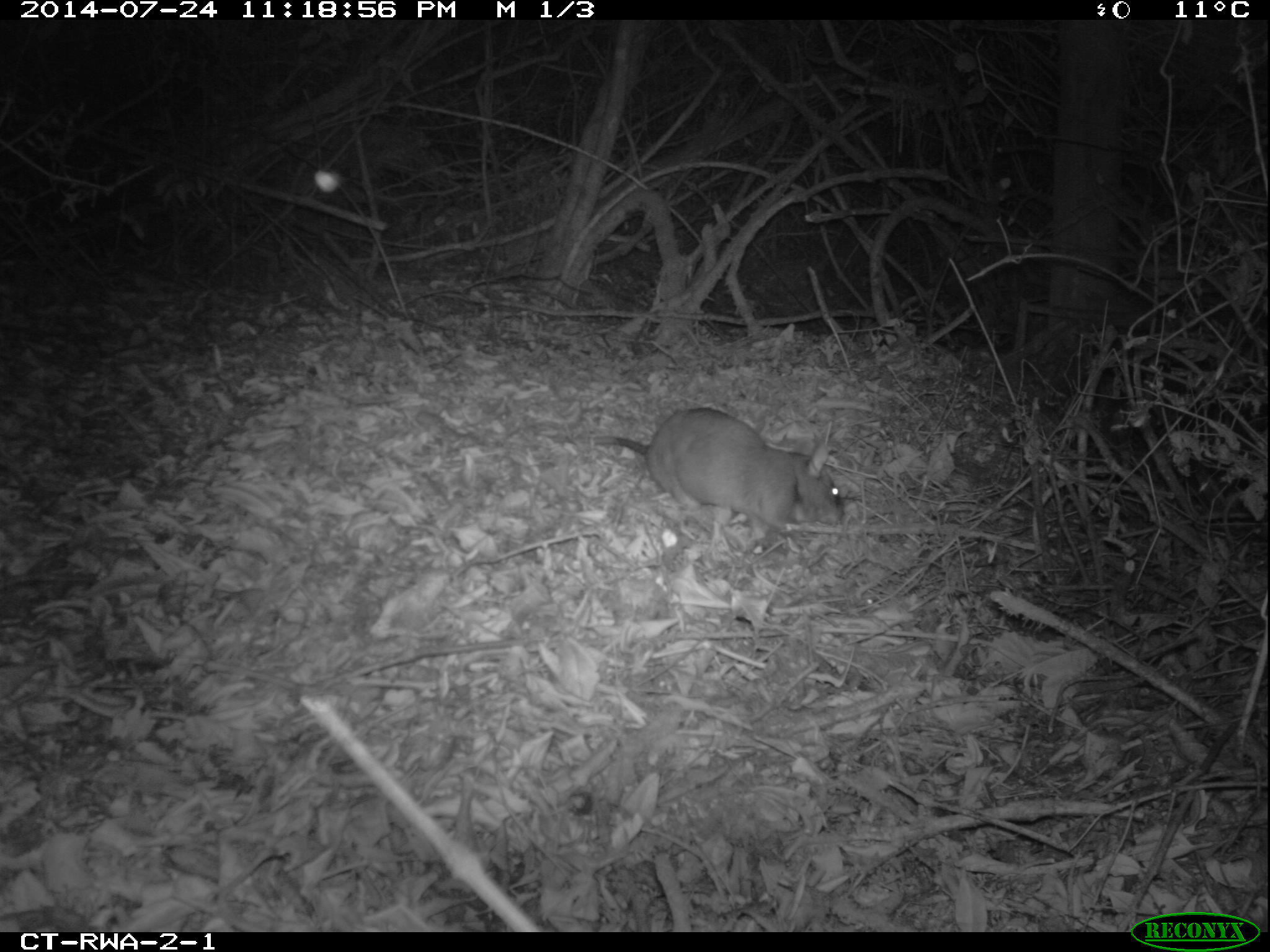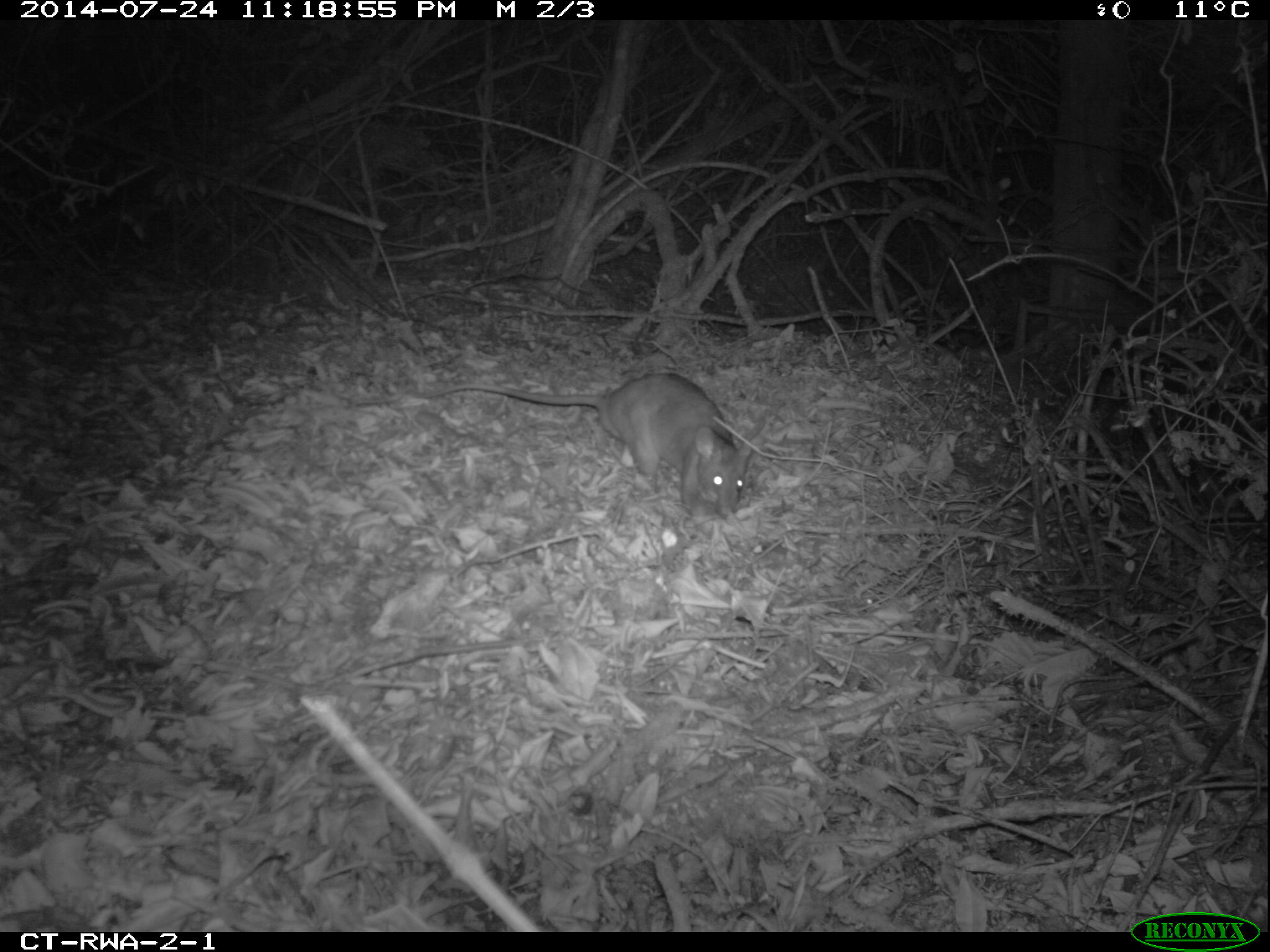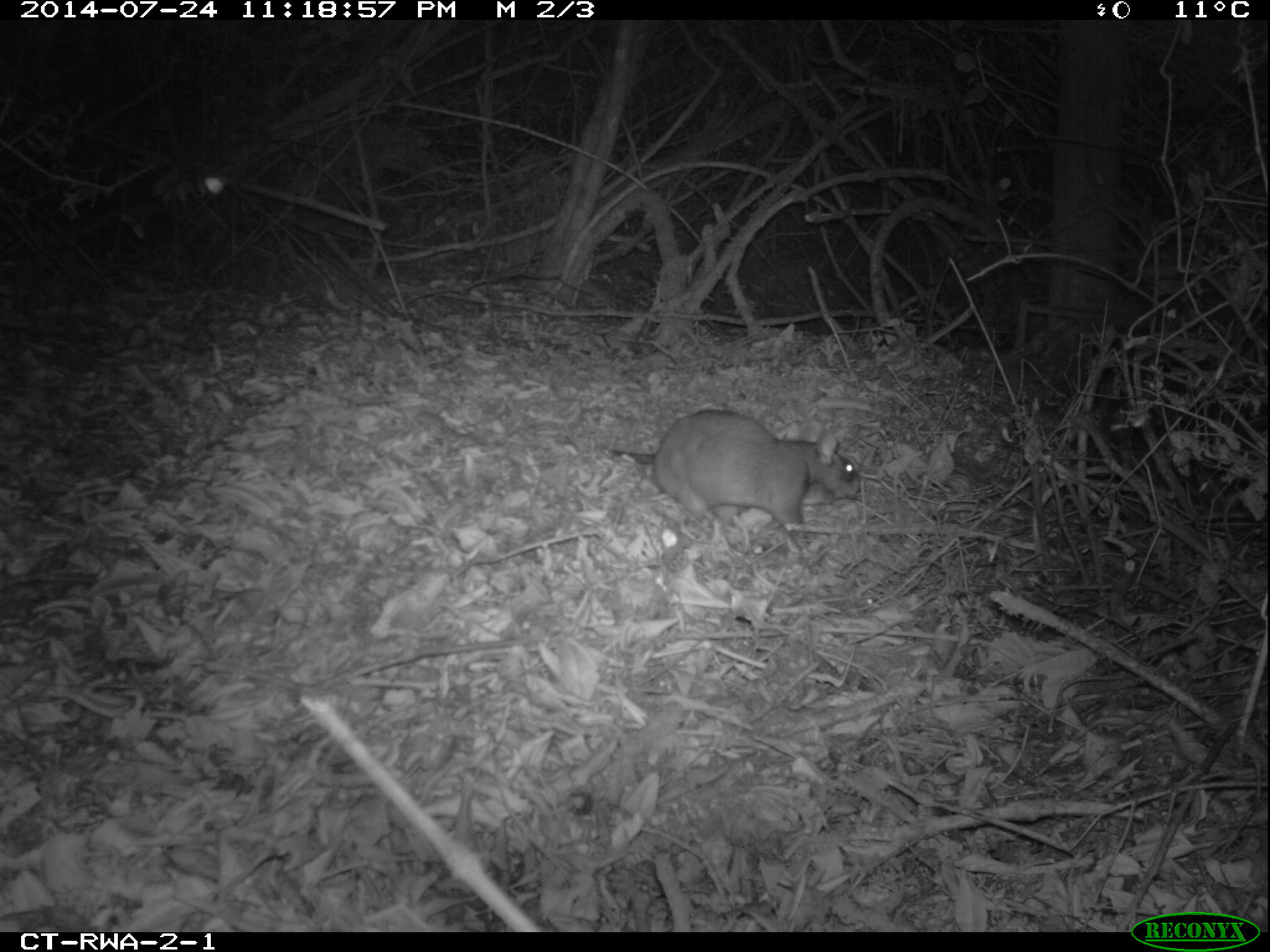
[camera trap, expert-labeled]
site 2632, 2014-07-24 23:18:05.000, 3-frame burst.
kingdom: Animalia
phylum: Chordata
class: Mammalia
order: Rodentia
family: Nesomyidae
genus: Cricetomys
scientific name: Cricetomys gambianus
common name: african giant pouched rat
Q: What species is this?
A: Cricetomys gambianus (african giant pouched rat).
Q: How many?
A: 1.